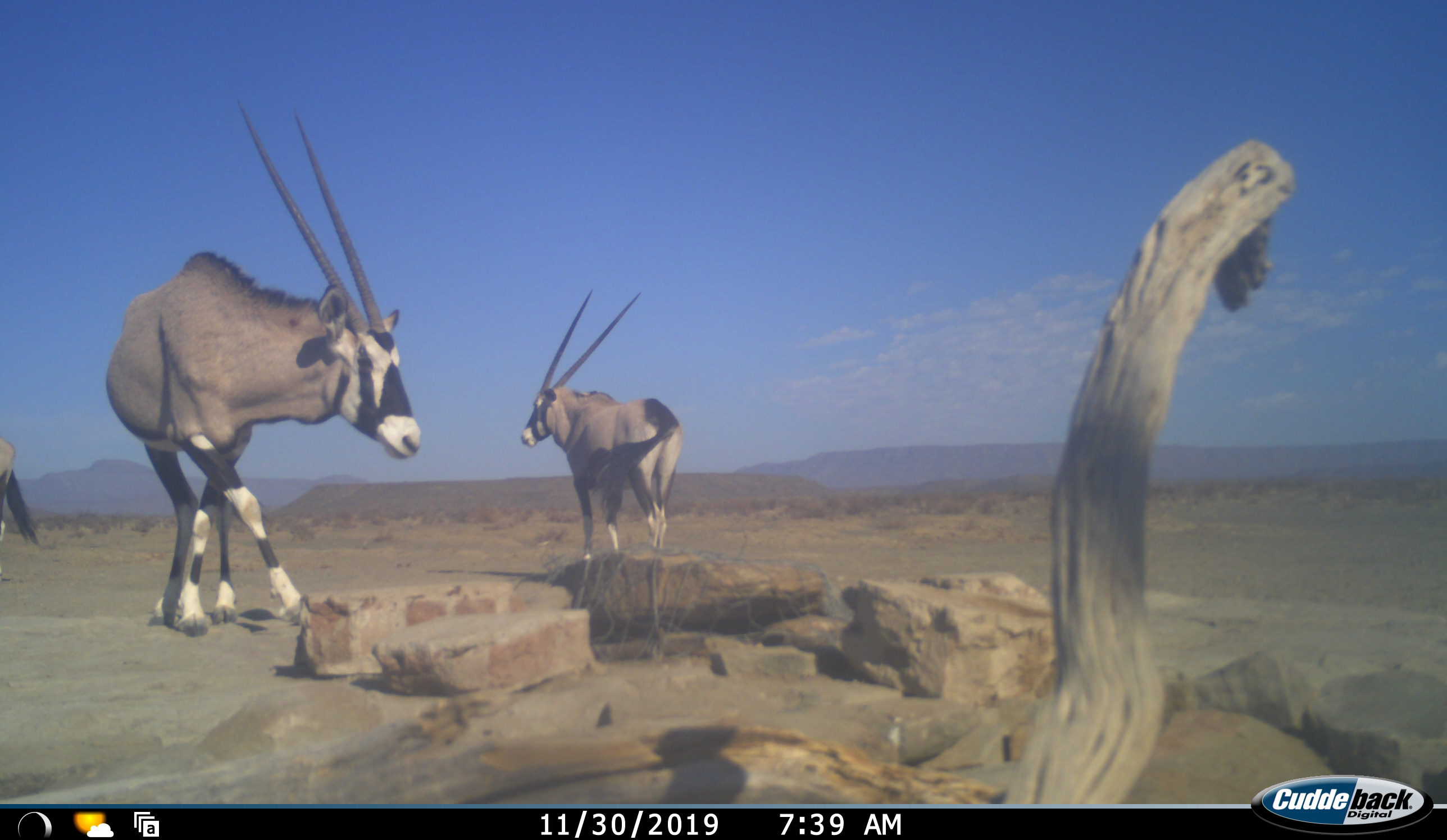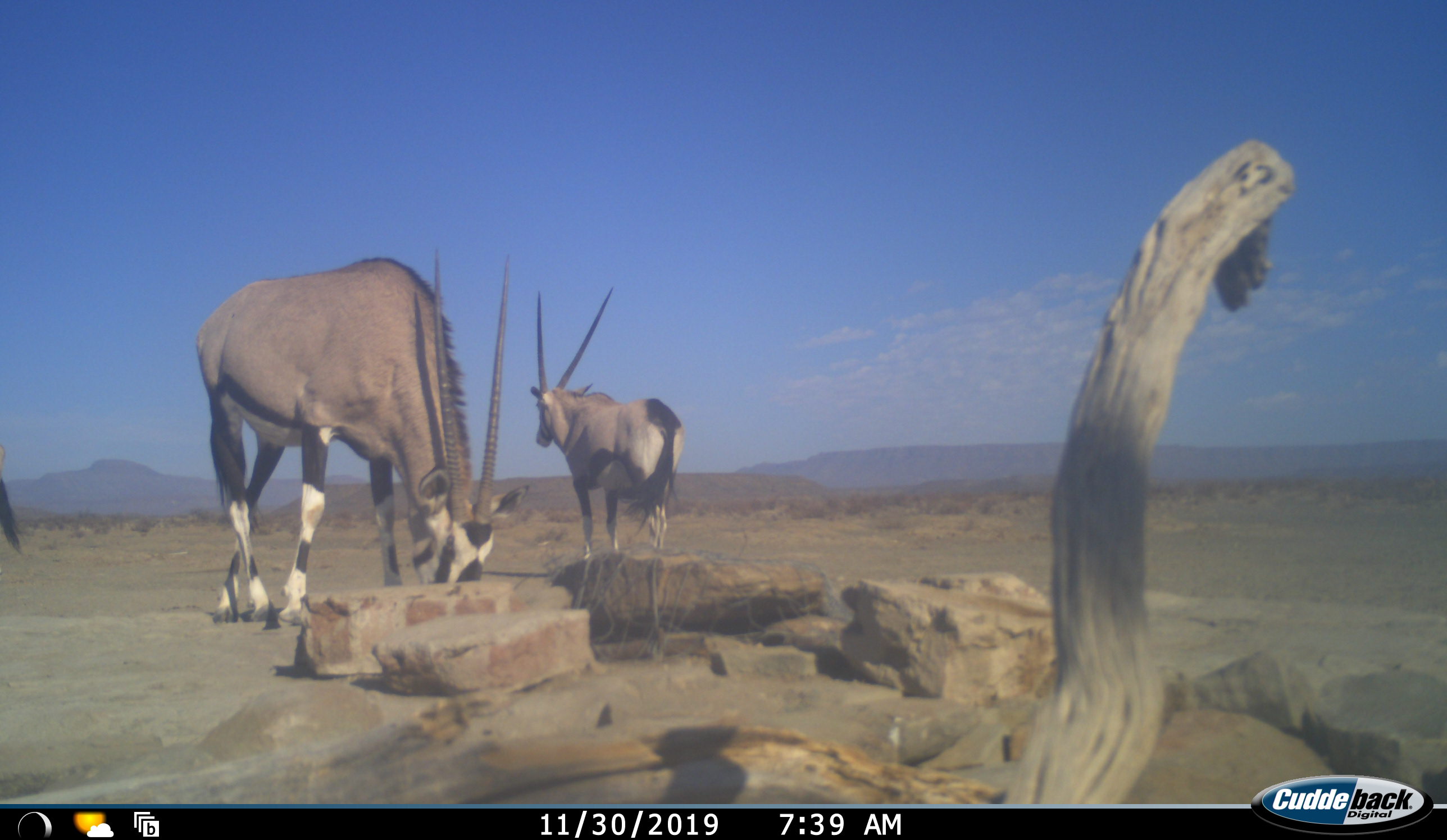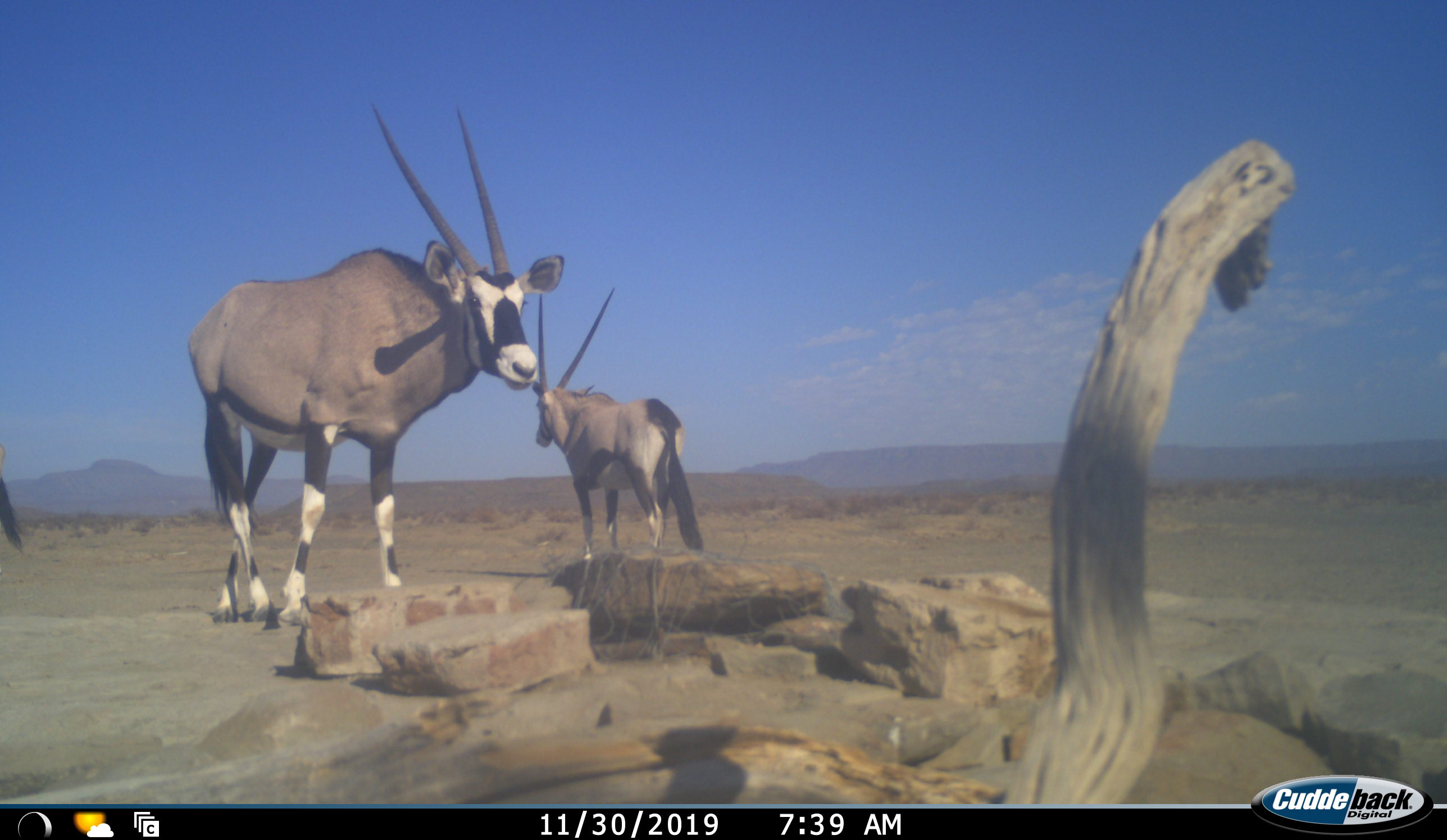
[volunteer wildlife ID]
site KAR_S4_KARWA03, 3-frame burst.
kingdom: Animalia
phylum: Chordata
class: Mammalia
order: Artiodactyla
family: Bovidae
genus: Oryx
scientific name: Oryx gazella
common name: gemsbok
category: oryx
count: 3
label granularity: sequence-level